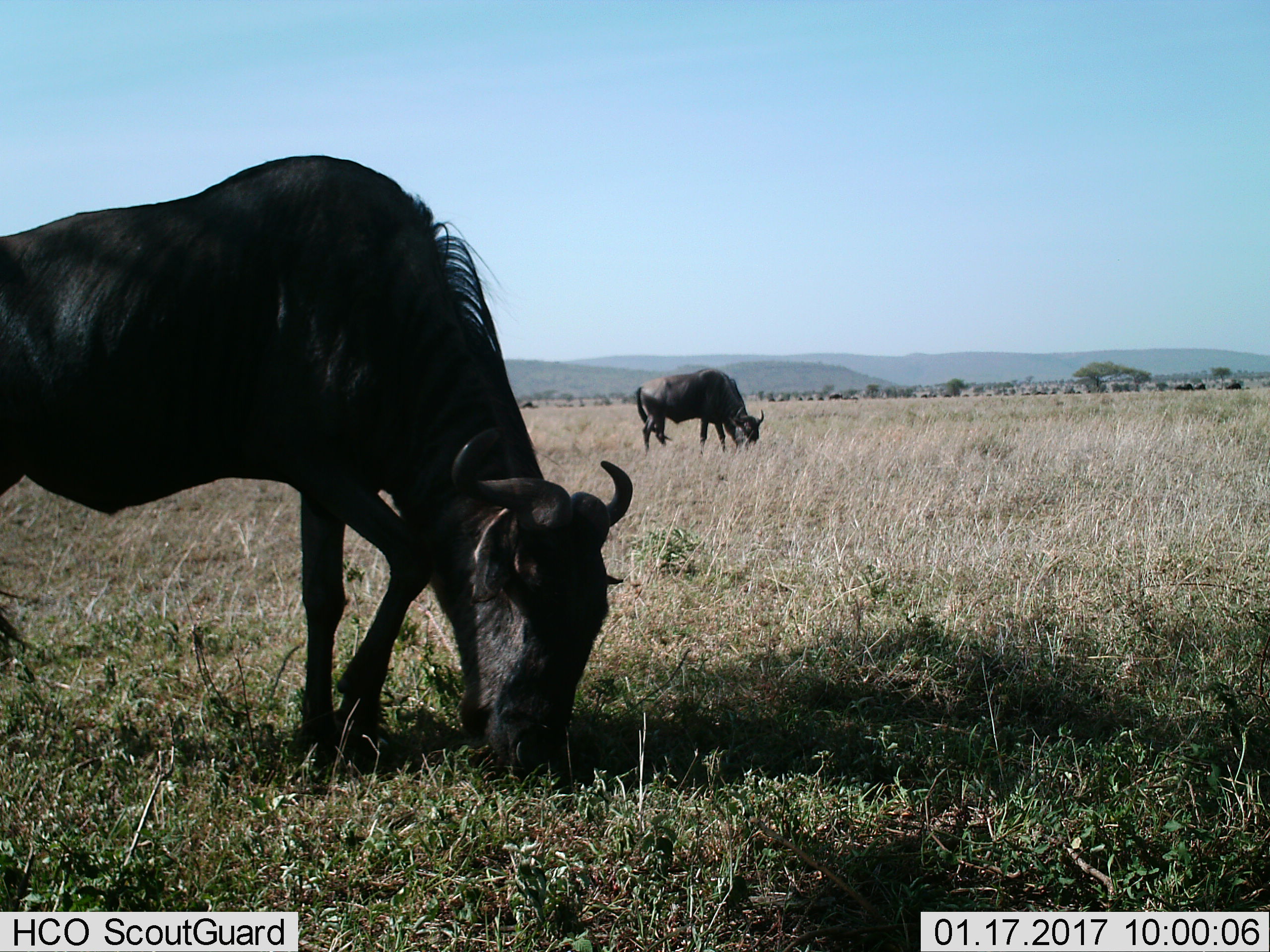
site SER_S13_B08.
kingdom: Animalia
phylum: Chordata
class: Mammalia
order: Artiodactyla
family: Bovidae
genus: Connochaetes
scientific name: Connochaetes taurinus taurinus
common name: blue wildebeest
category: wildebeestblue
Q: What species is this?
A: Wildebeestblue (blue wildebeest) (Connochaetes taurinus taurinus).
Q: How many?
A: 2.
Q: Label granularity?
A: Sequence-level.